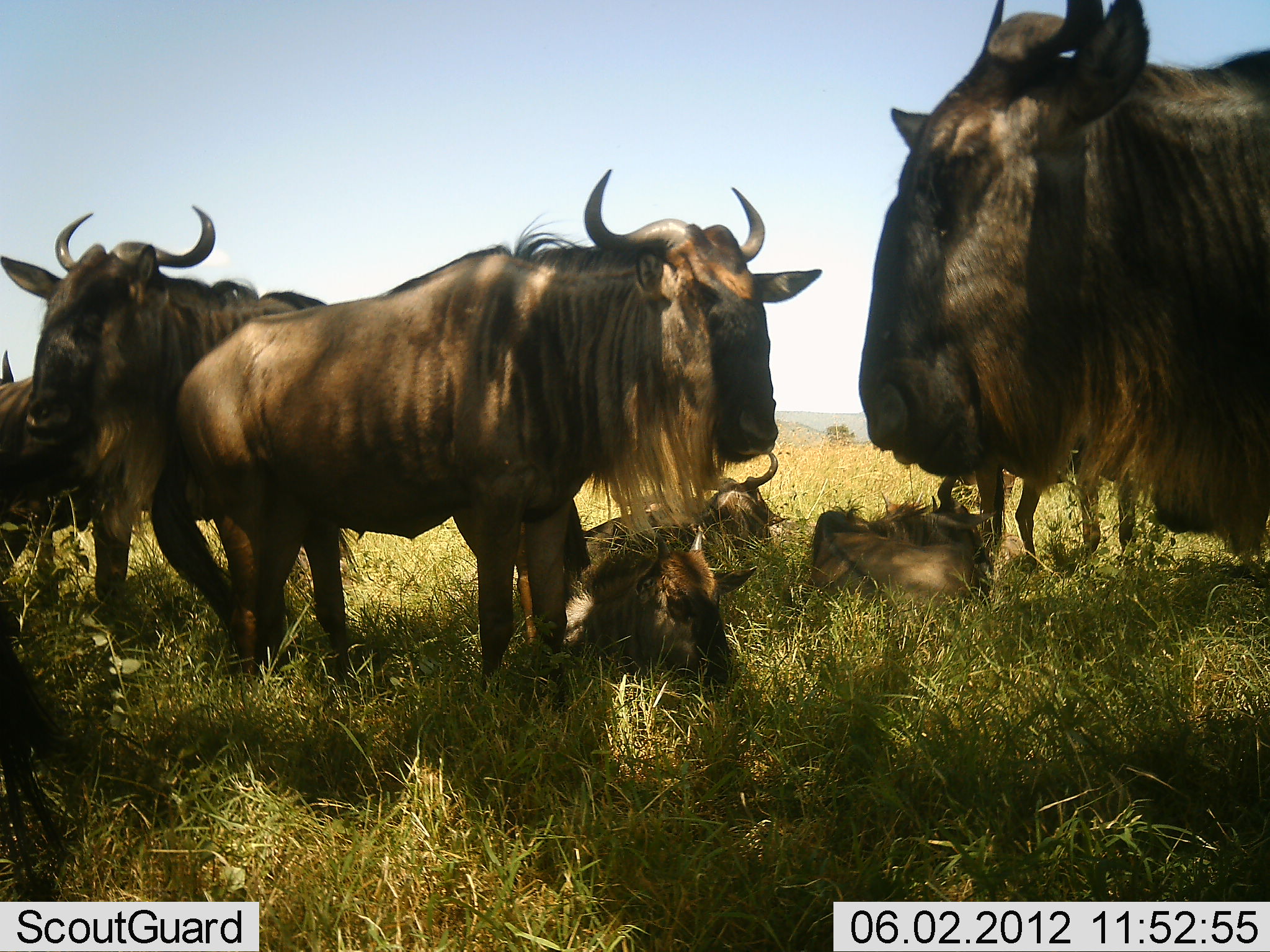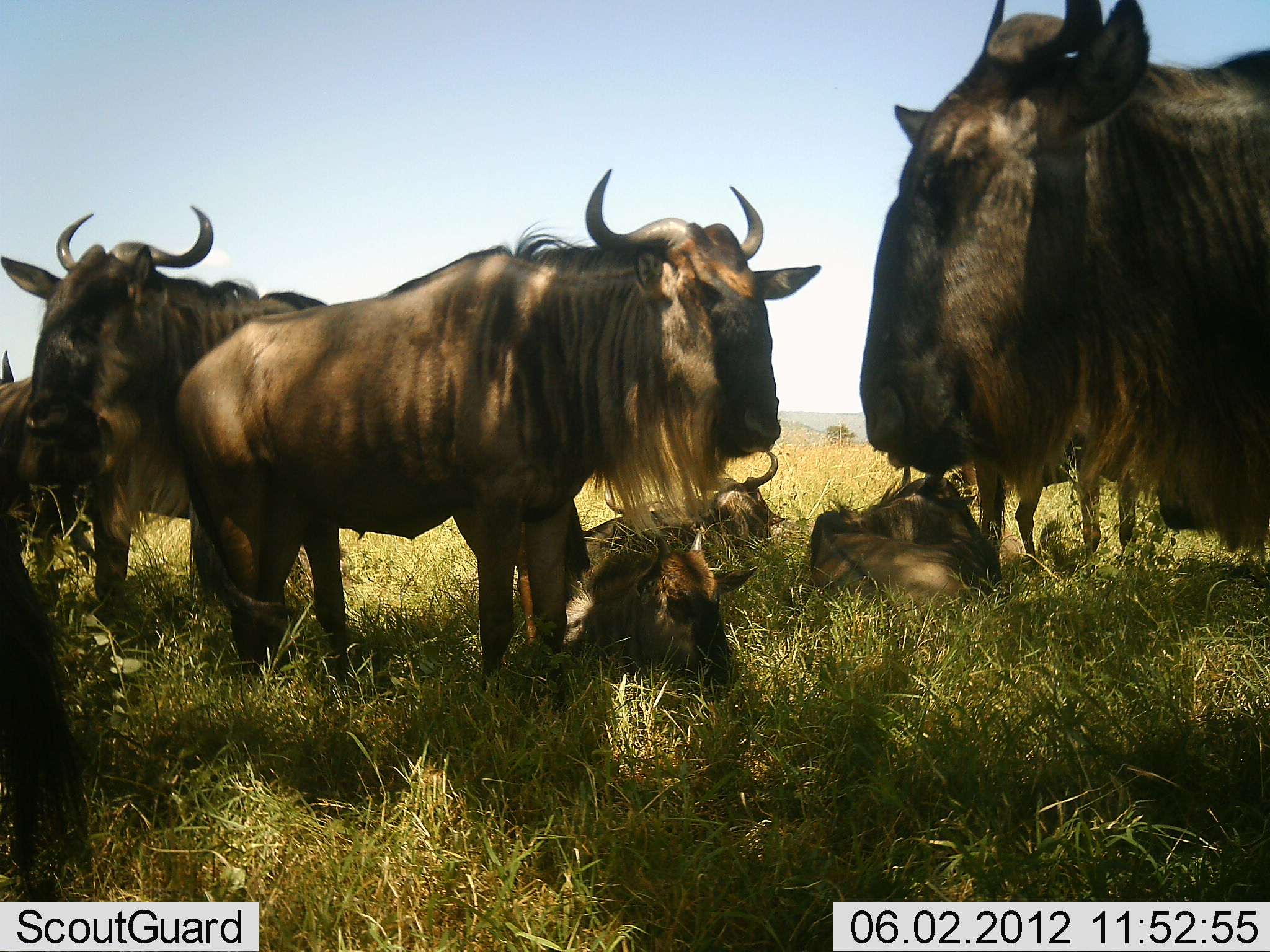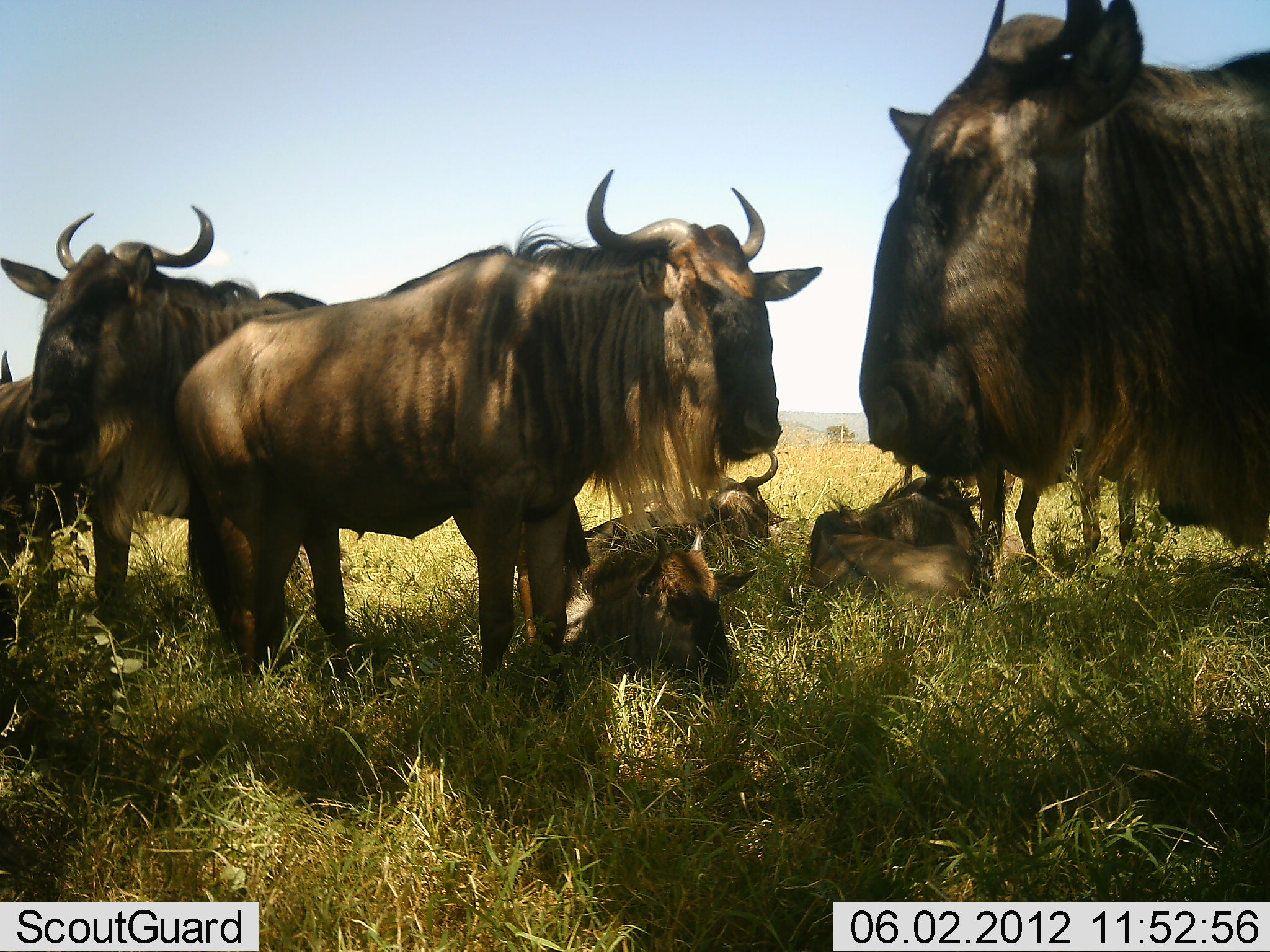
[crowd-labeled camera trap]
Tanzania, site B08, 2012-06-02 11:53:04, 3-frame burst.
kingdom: Animalia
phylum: Chordata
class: Mammalia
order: Artiodactyla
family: Bovidae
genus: Connochaetes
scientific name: Connochaetes taurinus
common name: blue wildebeest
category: wildebeest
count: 9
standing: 60%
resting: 100%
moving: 0%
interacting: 0%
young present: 60%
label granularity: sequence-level